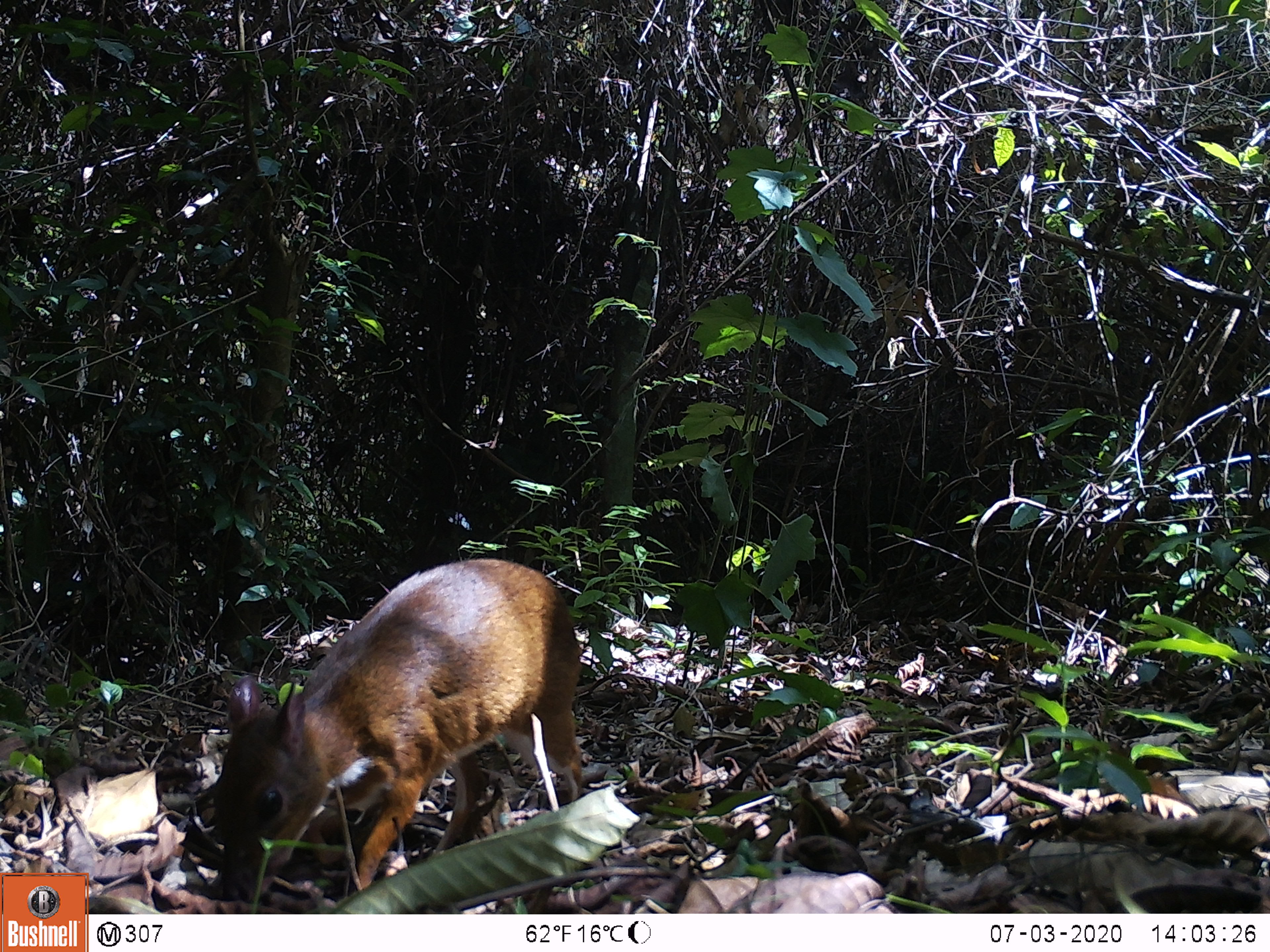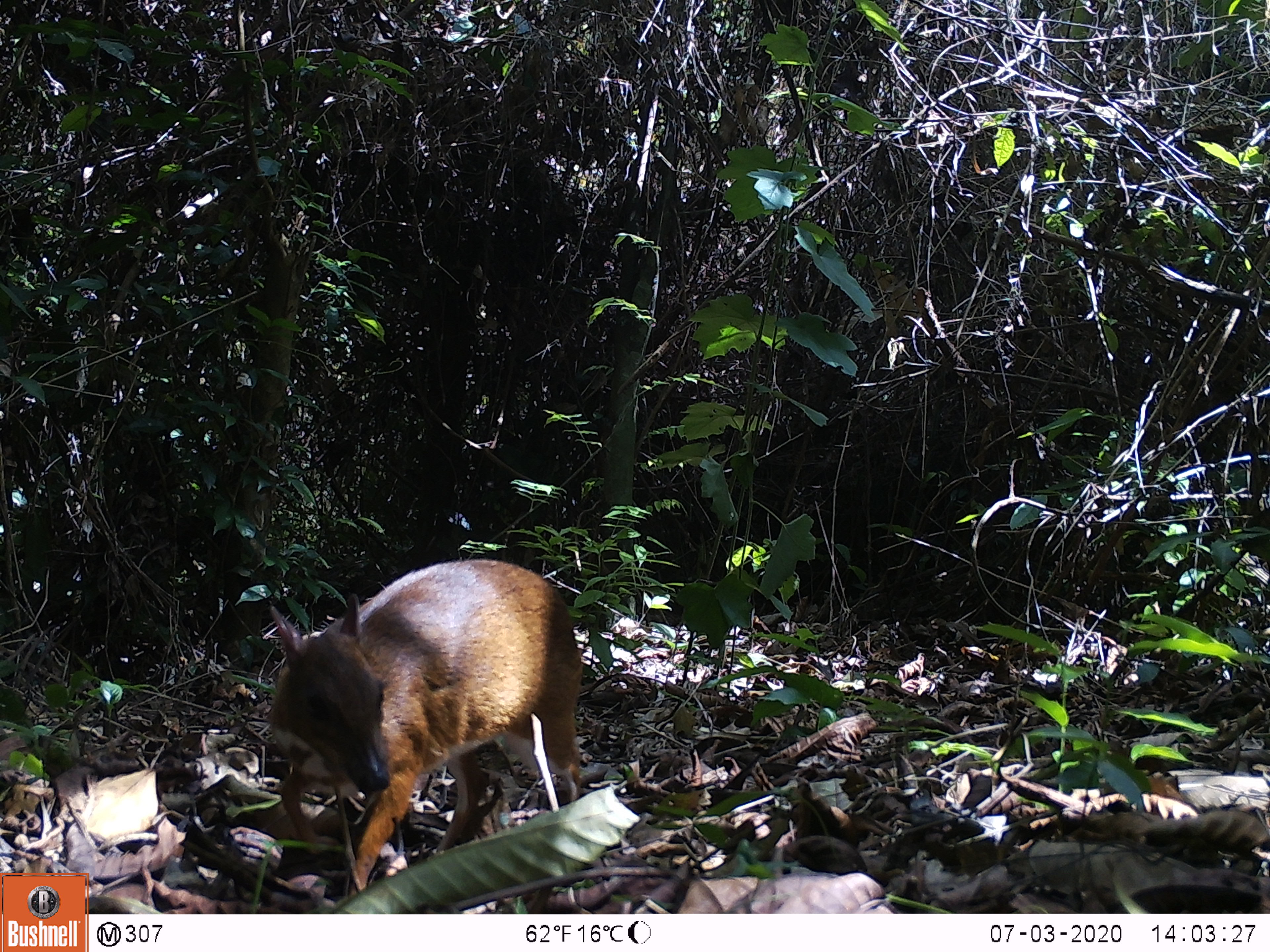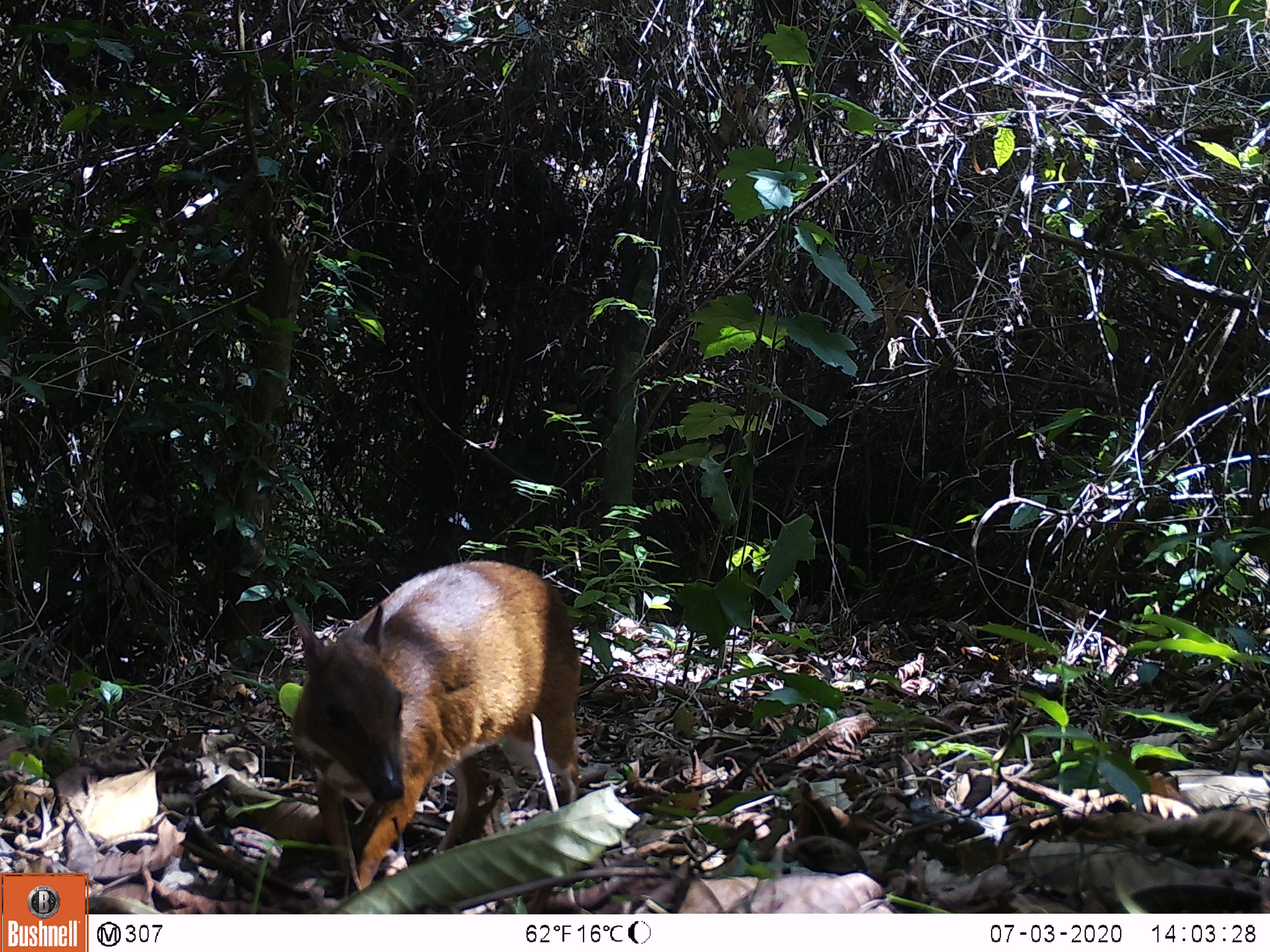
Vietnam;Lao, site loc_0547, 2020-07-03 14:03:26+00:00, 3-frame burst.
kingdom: Animalia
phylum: Chordata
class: Mammalia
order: Artiodactyla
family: Tragulidae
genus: Moschiola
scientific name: Moschiola meminna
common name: chevrotain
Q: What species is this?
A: Chevrotain (Moschiola meminna).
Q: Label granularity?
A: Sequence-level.